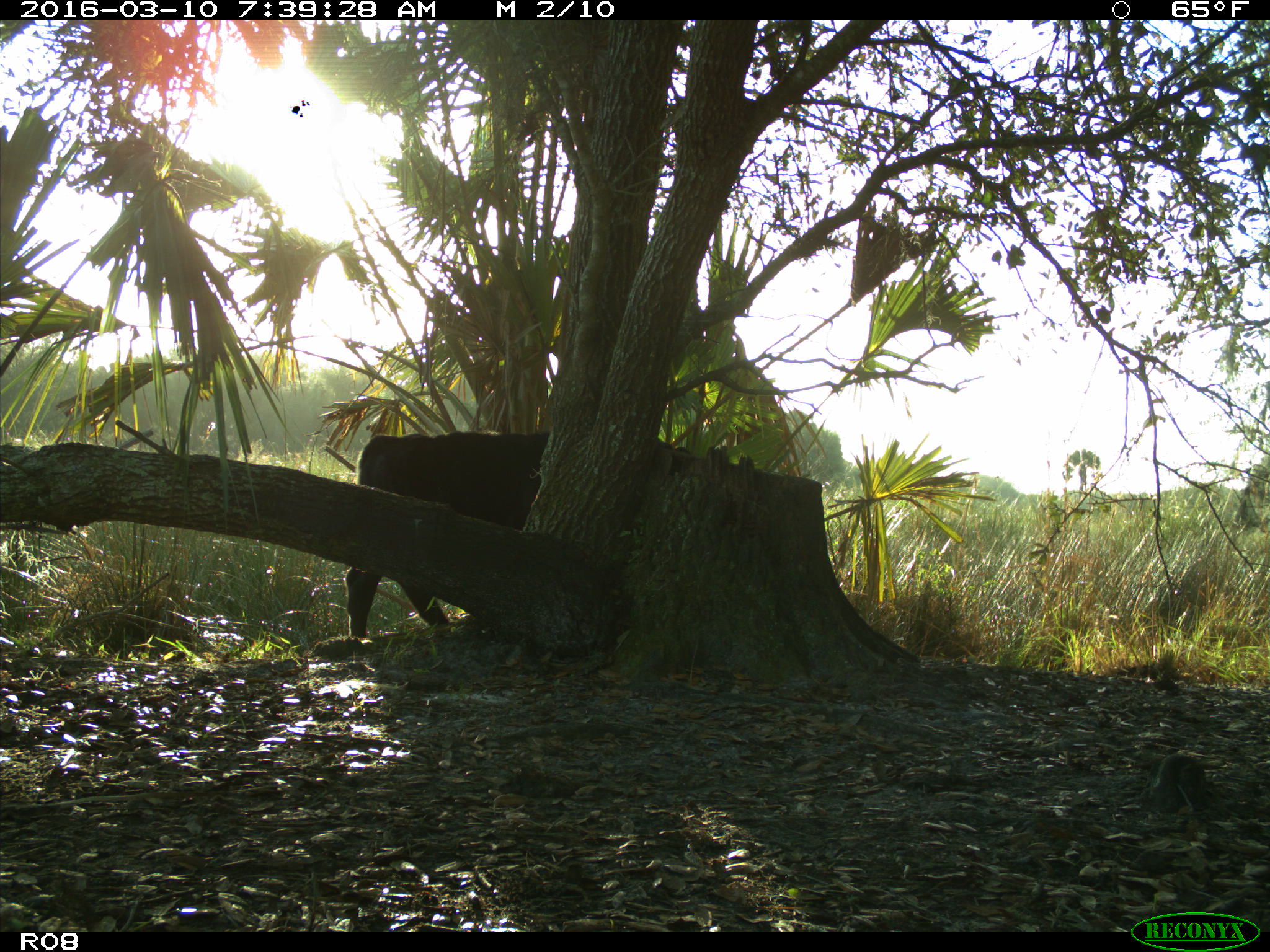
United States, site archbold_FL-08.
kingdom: Animalia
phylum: Chordata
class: Mammalia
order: Artiodactyla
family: Bovidae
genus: Bos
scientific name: Bos taurus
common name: domestic cow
Bos taurus (domestic cow).